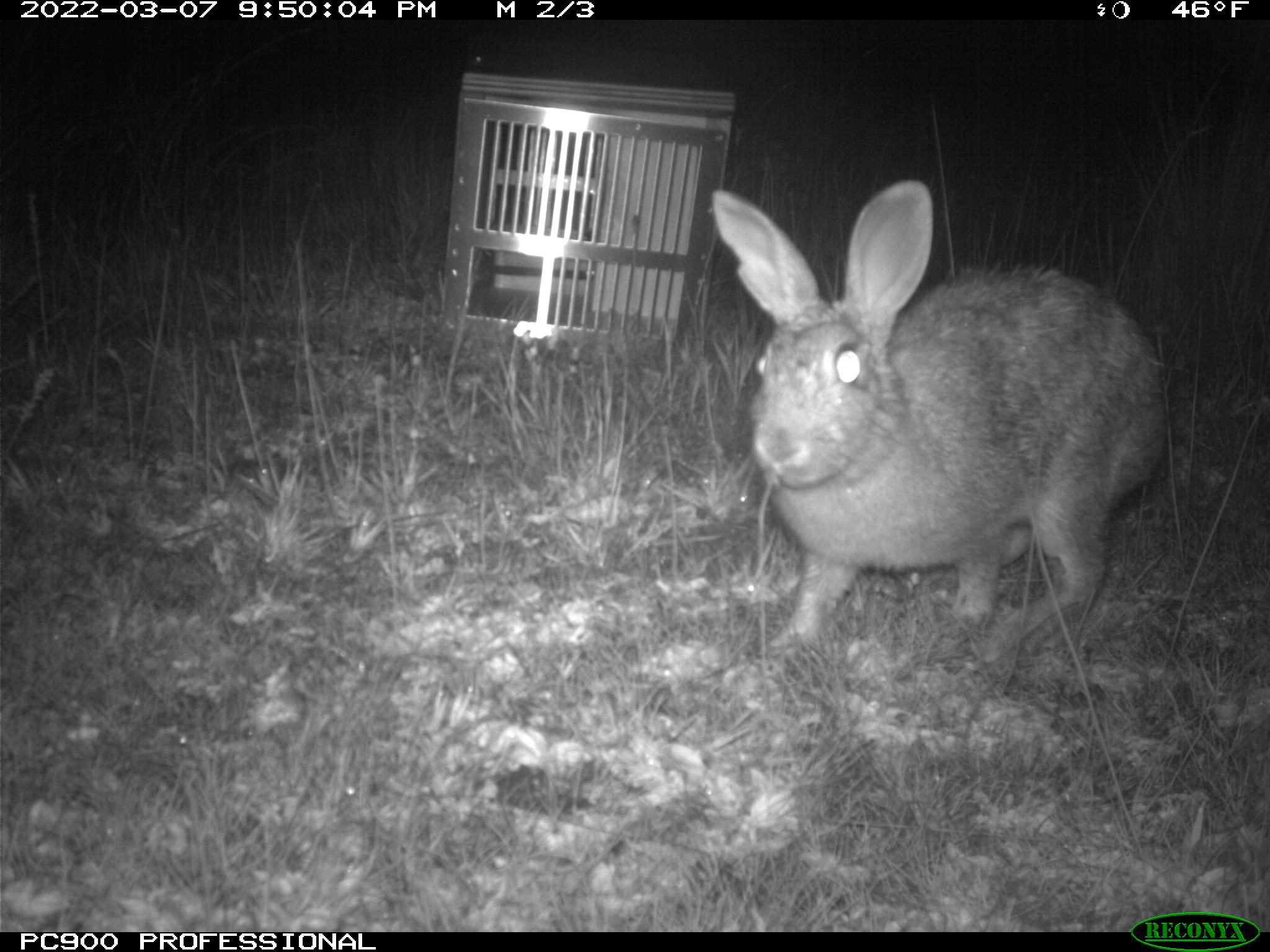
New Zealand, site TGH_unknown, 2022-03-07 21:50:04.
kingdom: Animalia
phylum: Chordata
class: Mammalia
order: Lagomorpha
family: Leporidae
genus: Oryctolagus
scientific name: Oryctolagus cuniculus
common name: european rabbit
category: rabbit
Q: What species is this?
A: Rabbit (european rabbit) (Oryctolagus cuniculus).